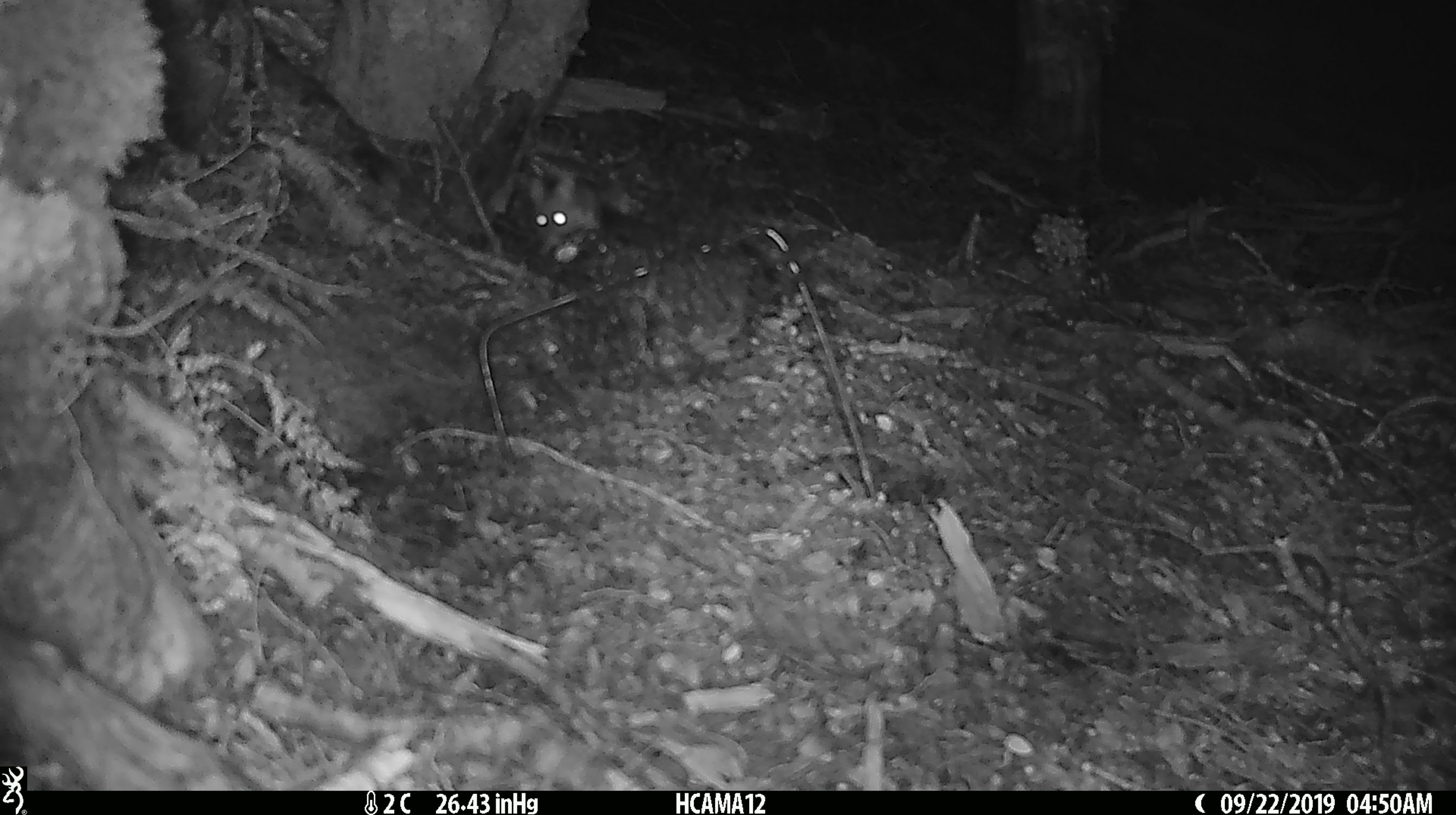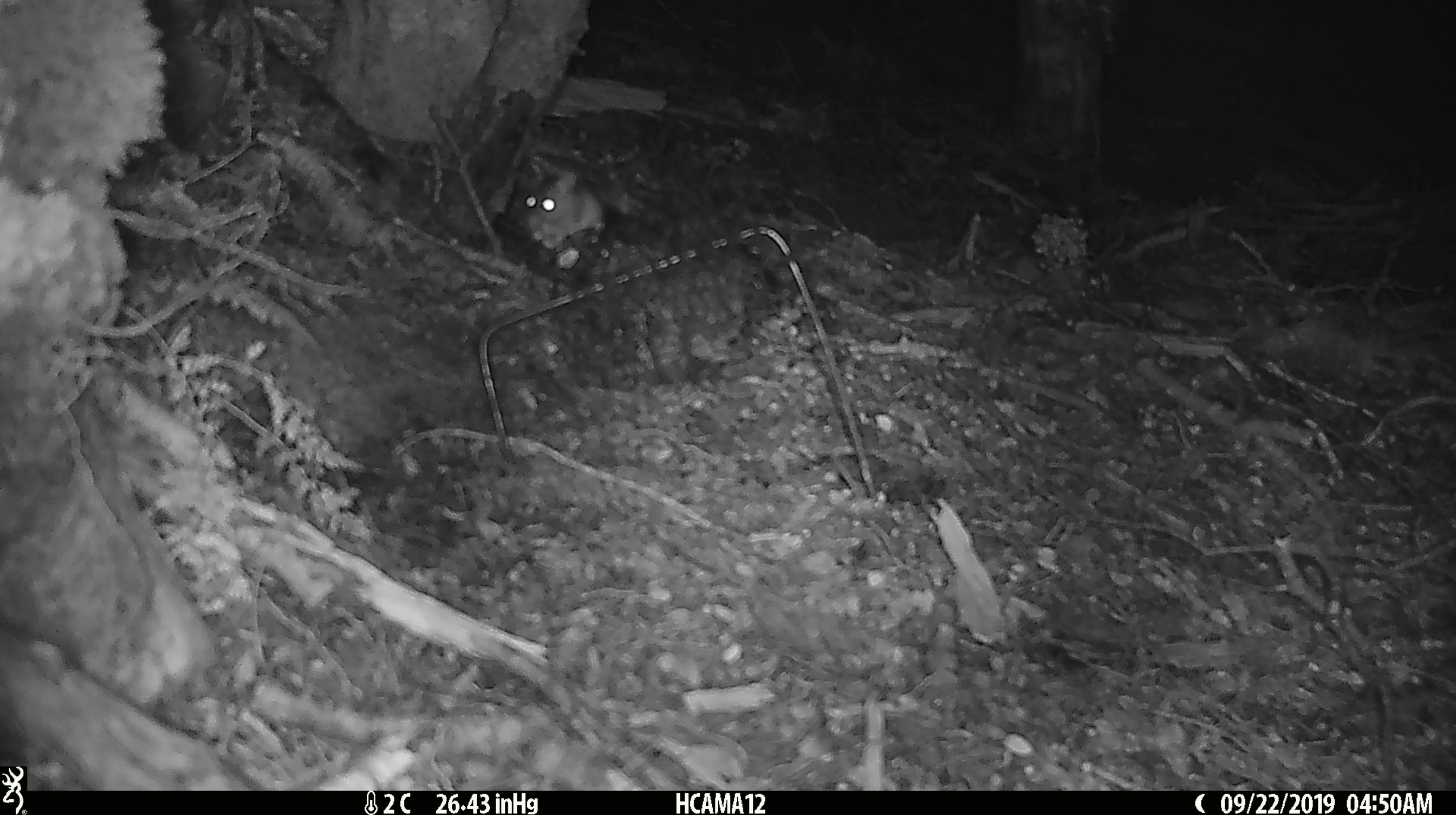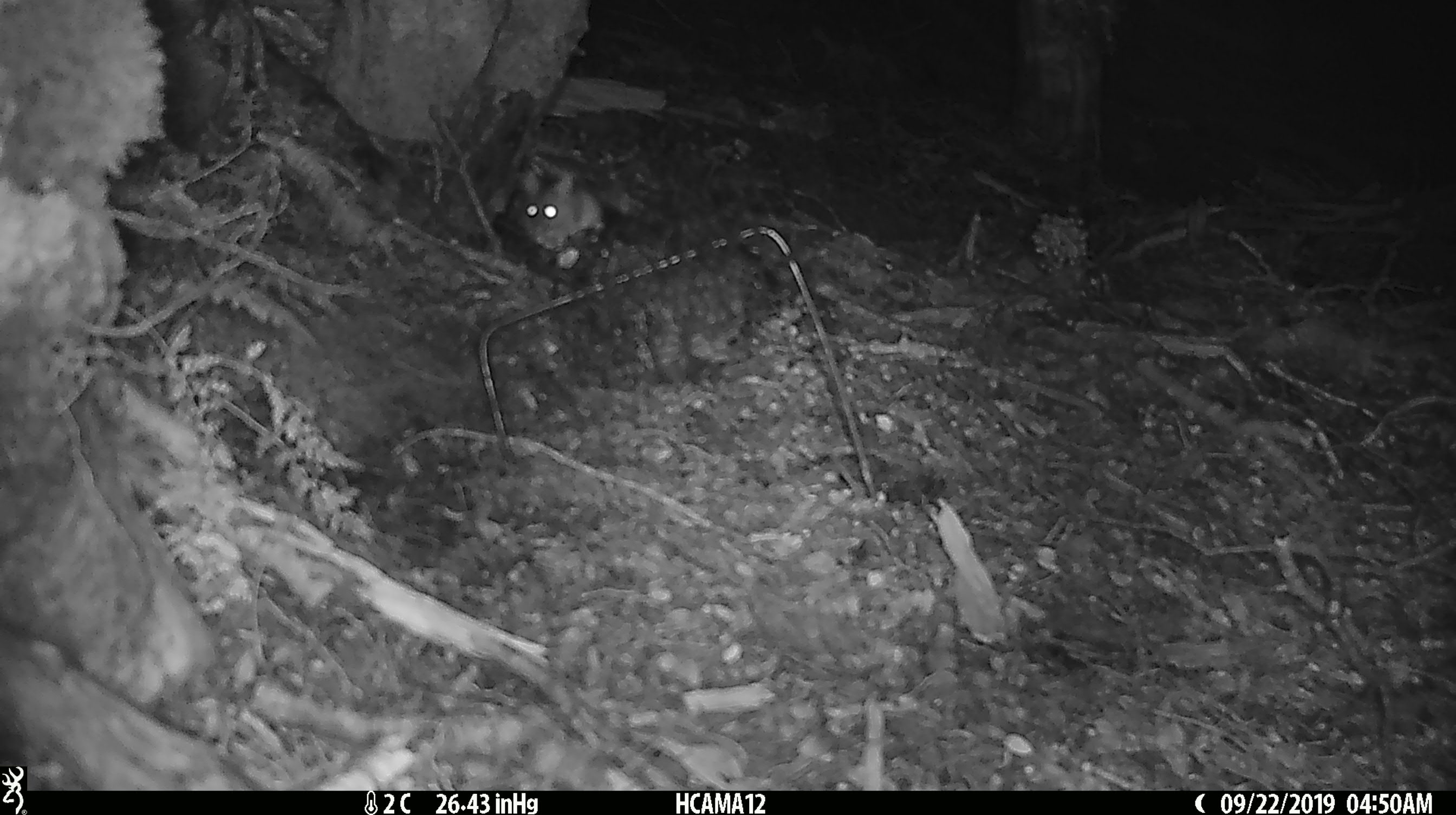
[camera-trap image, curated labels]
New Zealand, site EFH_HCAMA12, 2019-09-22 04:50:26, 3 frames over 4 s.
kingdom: Animalia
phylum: Chordata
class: Mammalia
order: Rodentia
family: Muridae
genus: Mus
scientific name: Mus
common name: mouse